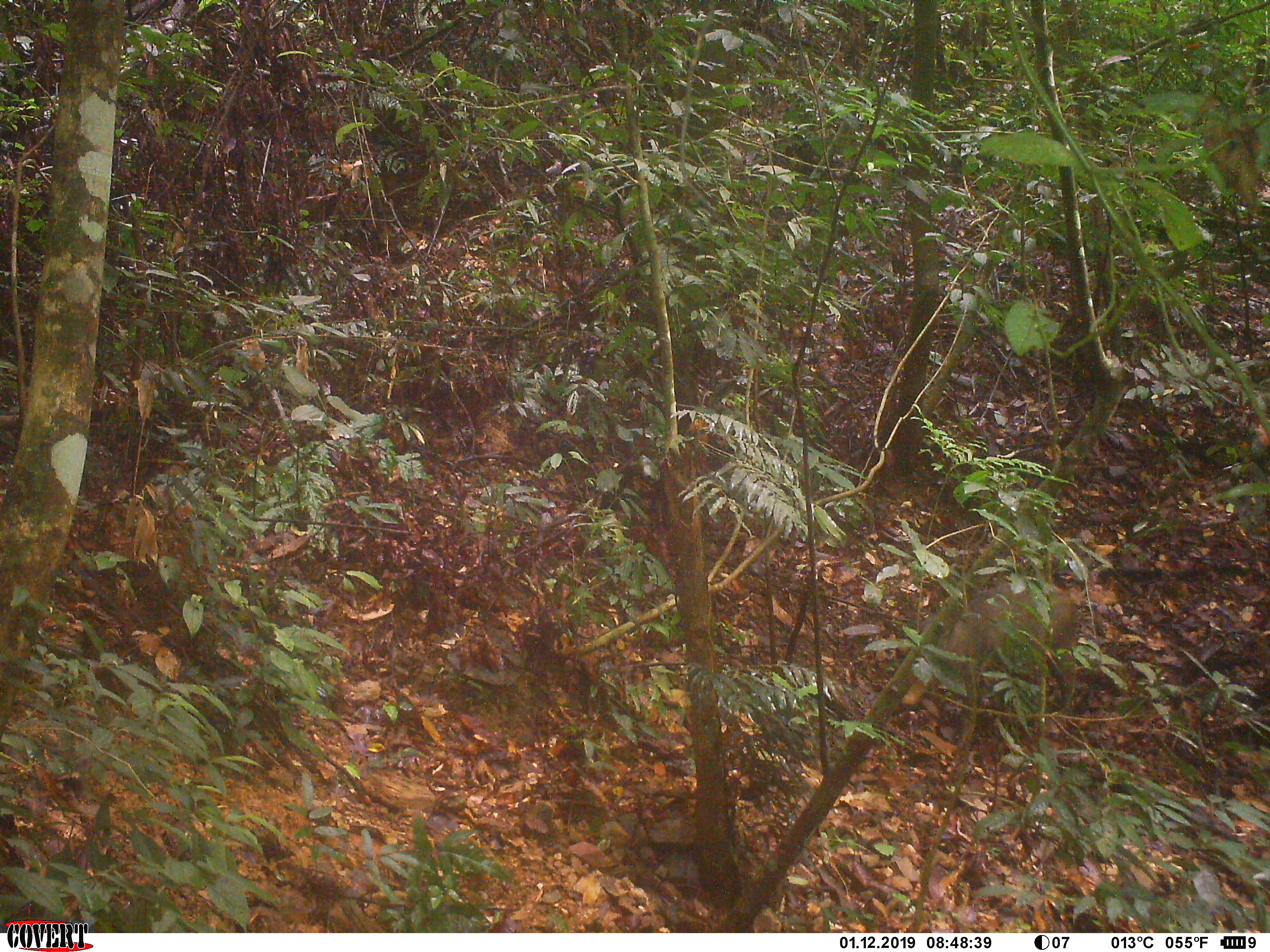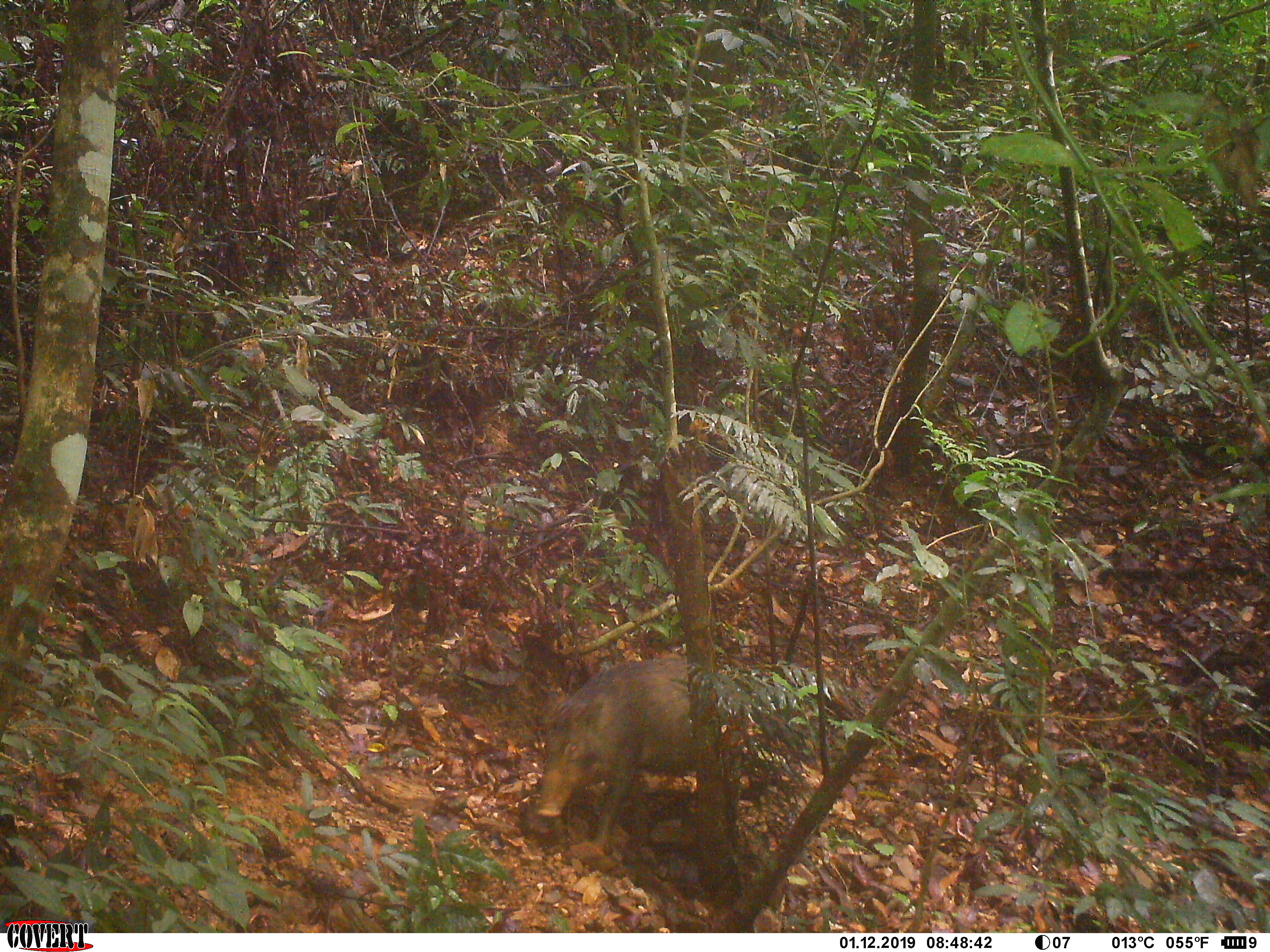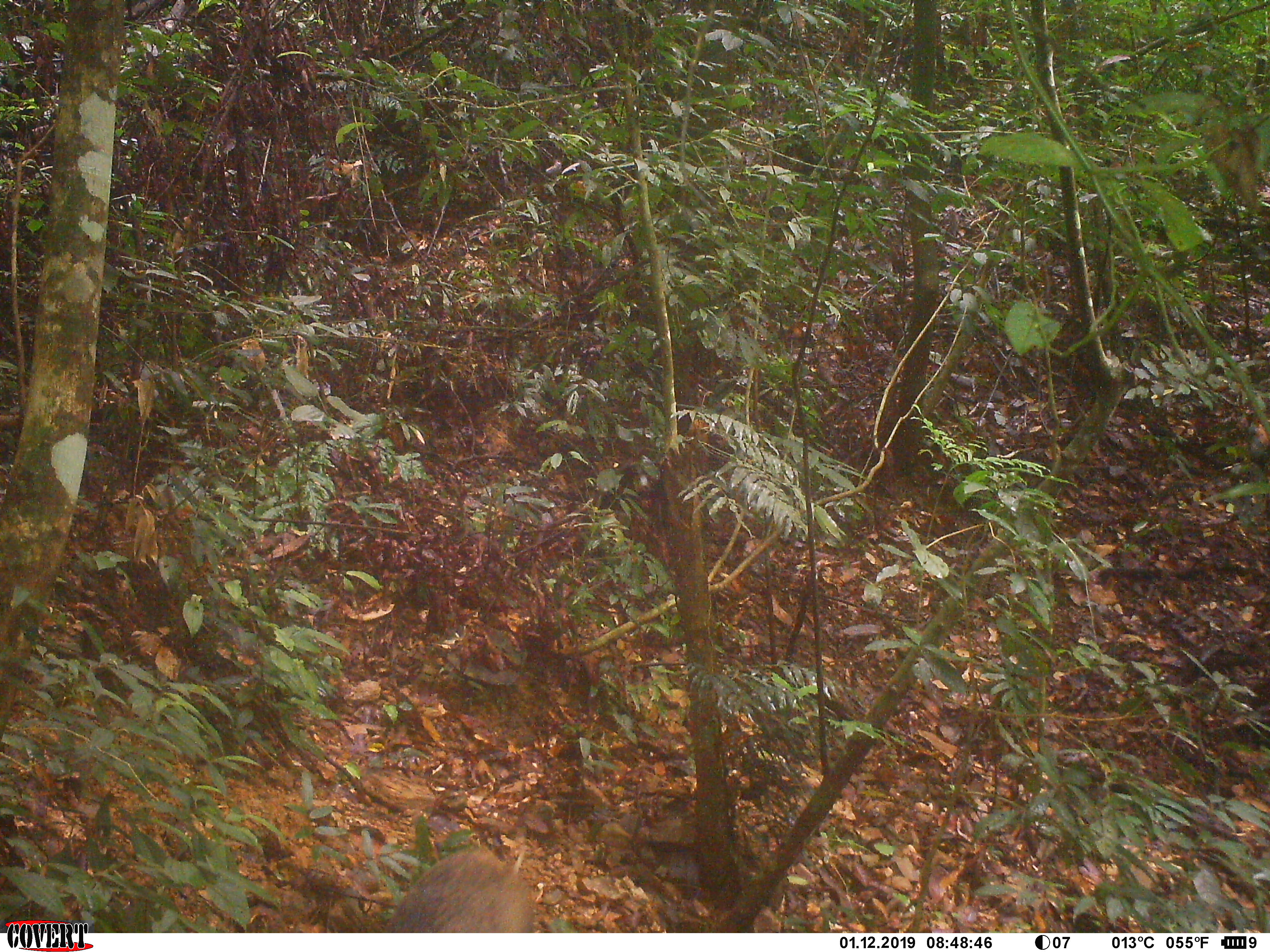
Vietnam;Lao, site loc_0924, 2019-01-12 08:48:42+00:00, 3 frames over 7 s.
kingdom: Animalia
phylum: Chordata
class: Mammalia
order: Artiodactyla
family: Suidae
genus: Sus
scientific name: Sus scrofa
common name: eurasian wild pig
Eurasian wild pig (Sus scrofa). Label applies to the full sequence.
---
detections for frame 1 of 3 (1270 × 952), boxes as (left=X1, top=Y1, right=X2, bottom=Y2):
eurasian wild pig: (left=919, top=579, right=1080, bottom=719)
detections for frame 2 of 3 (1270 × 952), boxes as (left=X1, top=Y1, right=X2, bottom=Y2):
eurasian wild pig: (left=536, top=654, right=752, bottom=853)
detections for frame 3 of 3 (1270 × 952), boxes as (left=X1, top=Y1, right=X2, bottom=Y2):
eurasian wild pig: (left=385, top=840, right=536, bottom=933)